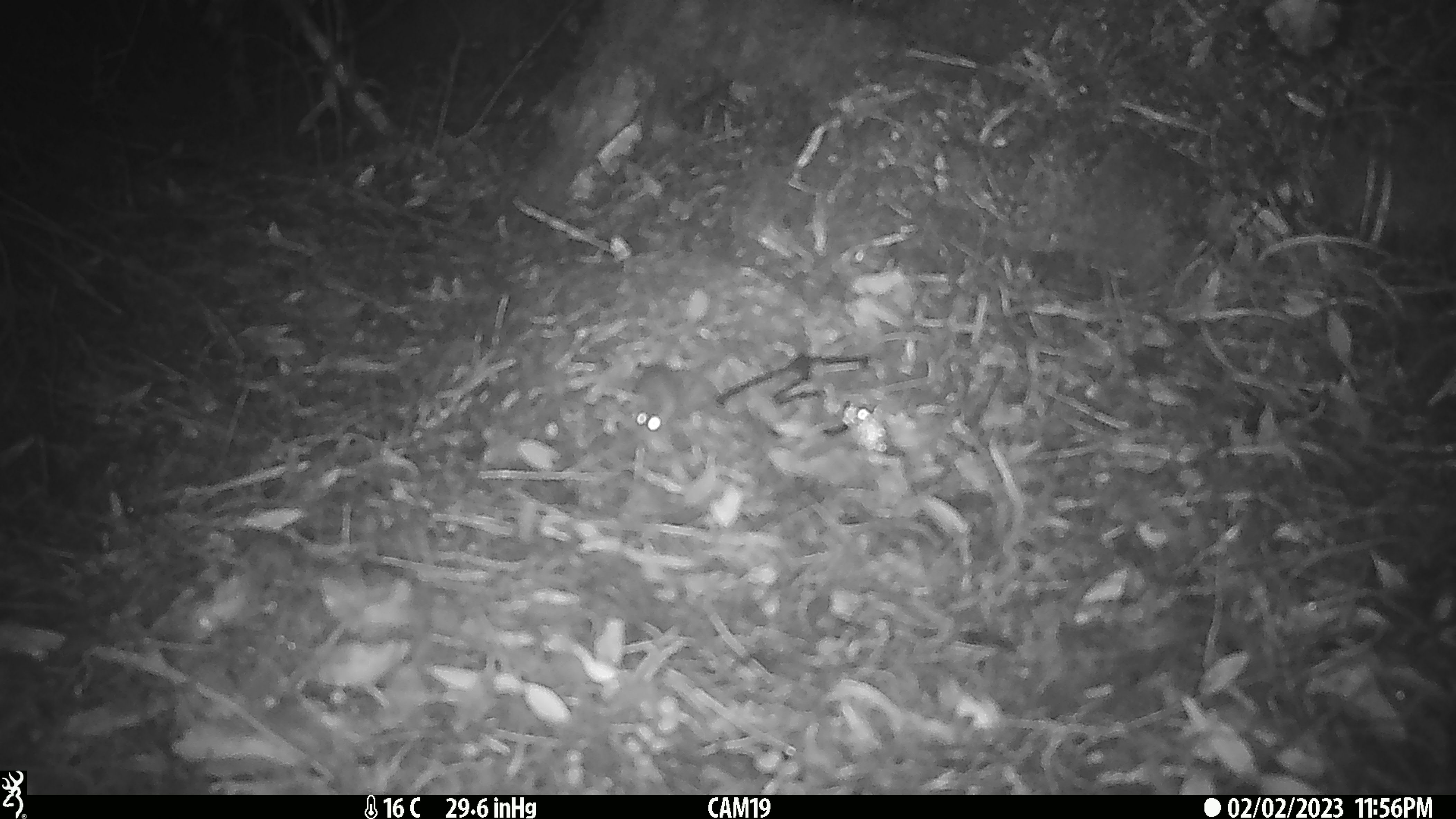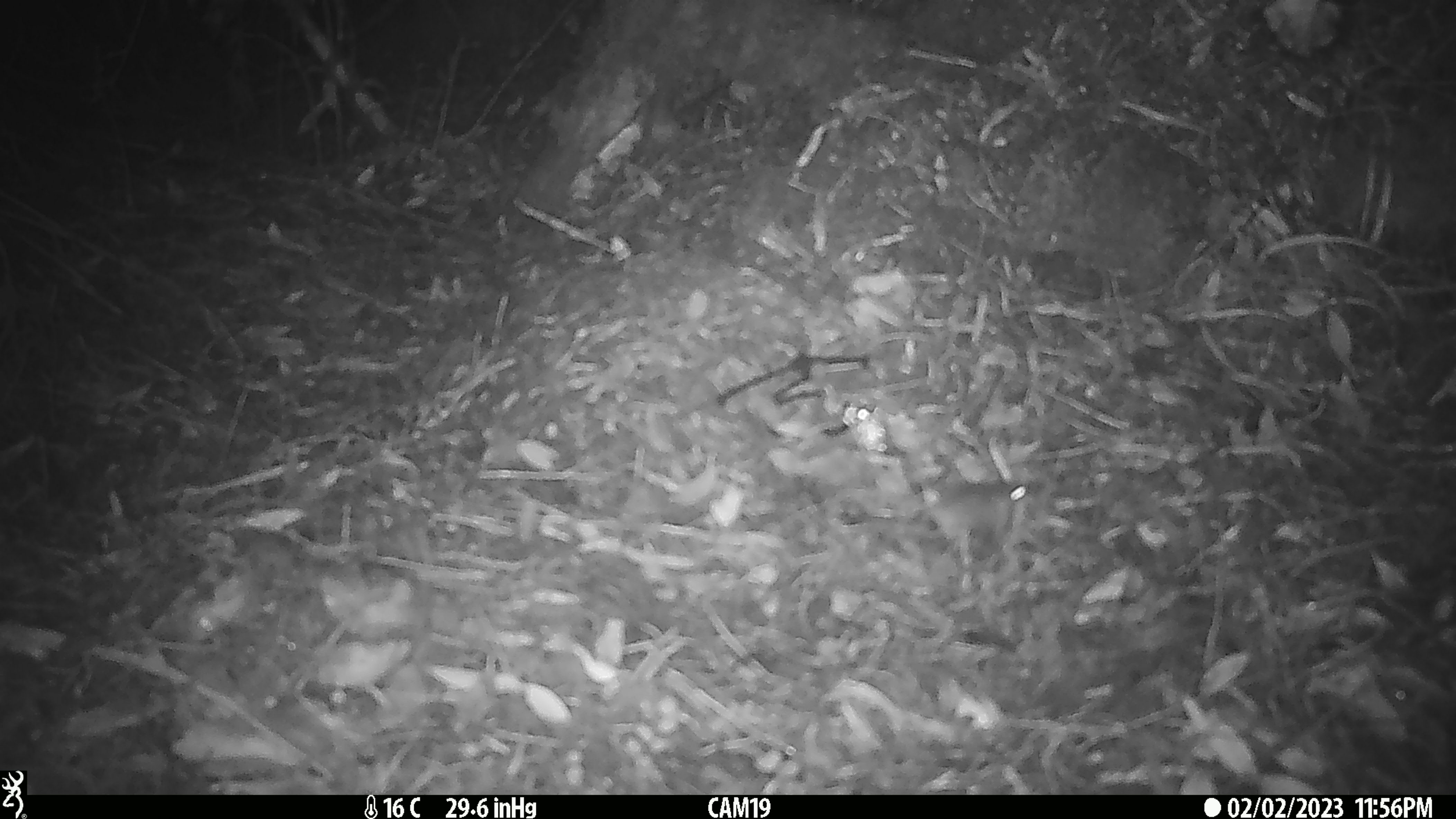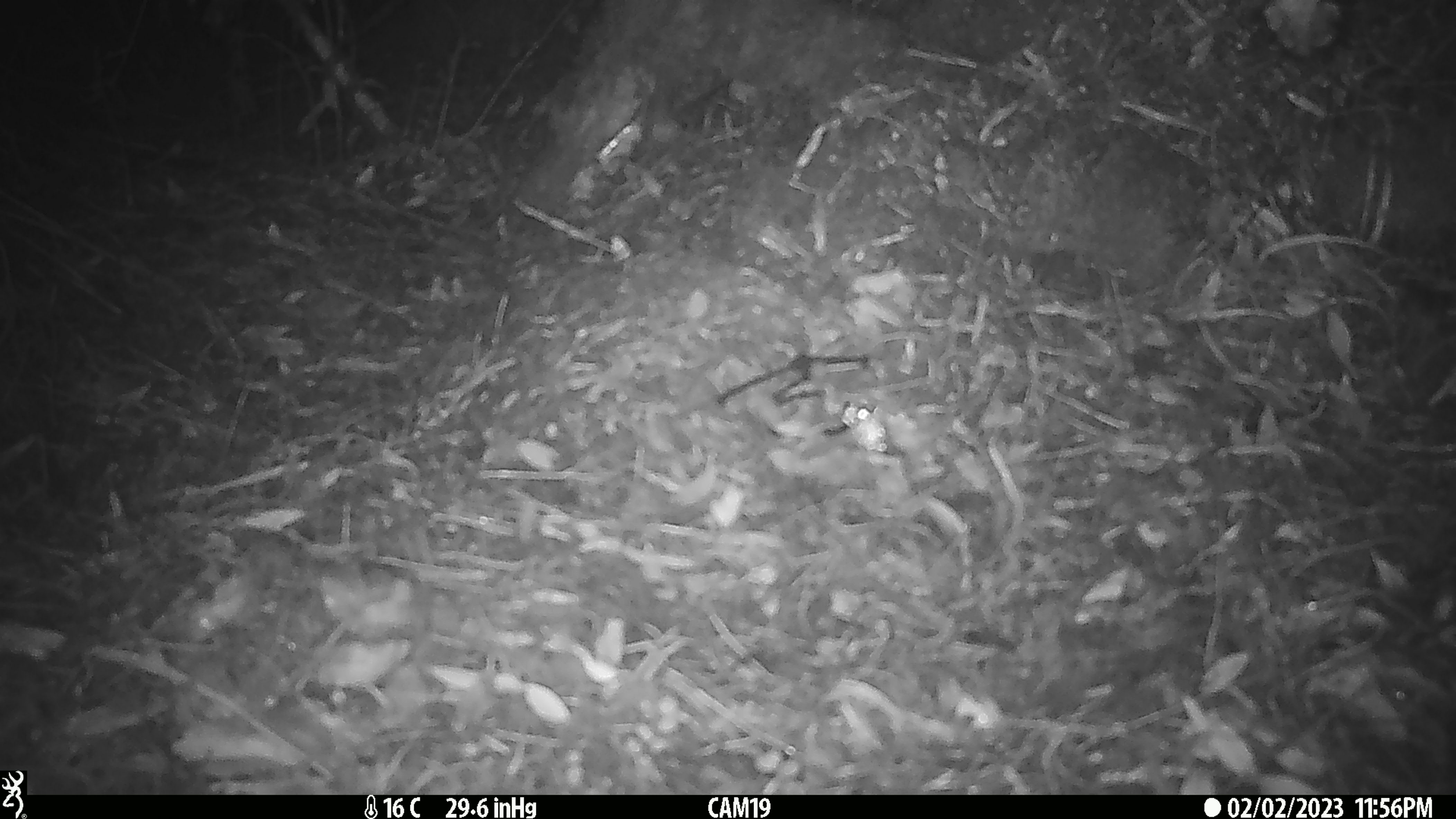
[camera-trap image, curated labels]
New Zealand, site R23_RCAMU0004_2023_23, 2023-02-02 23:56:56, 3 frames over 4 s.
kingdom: Animalia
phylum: Chordata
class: Mammalia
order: Rodentia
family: Muridae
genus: Mus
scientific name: Mus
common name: mouse